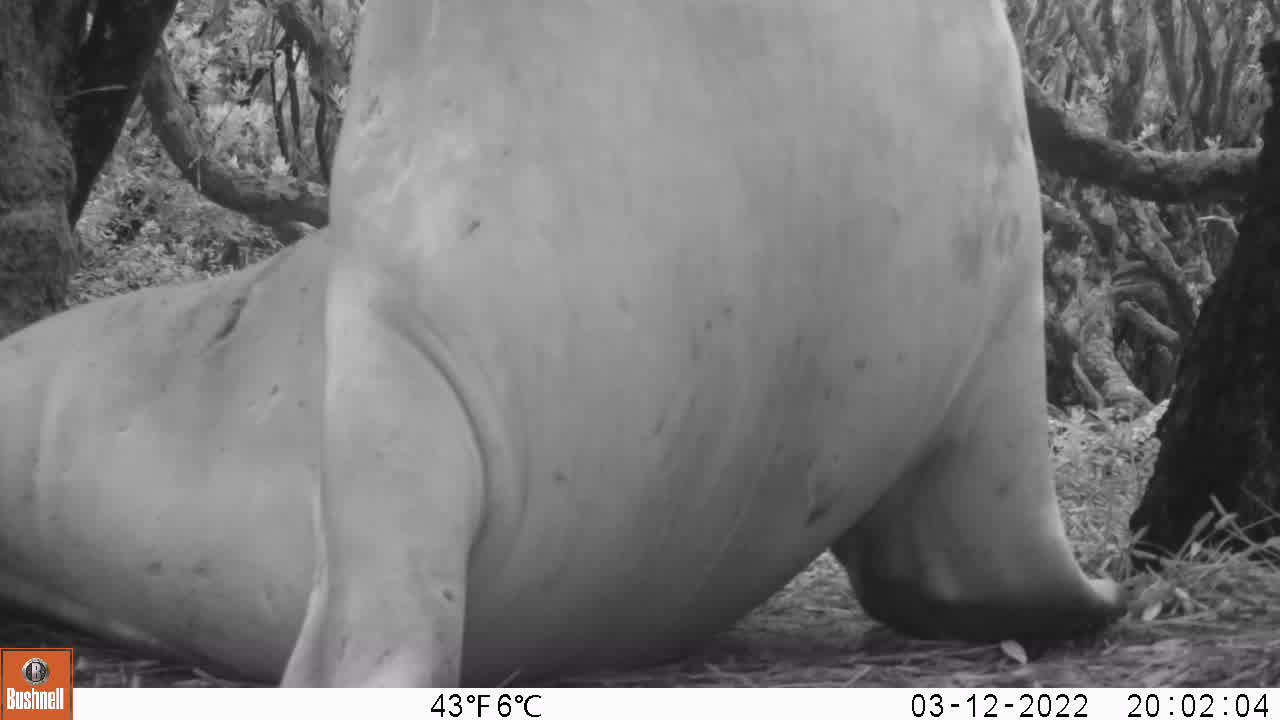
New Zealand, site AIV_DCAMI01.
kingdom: Animalia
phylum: Chordata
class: Mammalia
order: Carnivora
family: Otariidae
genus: Phocarctos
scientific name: Phocarctos hookeri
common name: new zealand sea lion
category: sealion